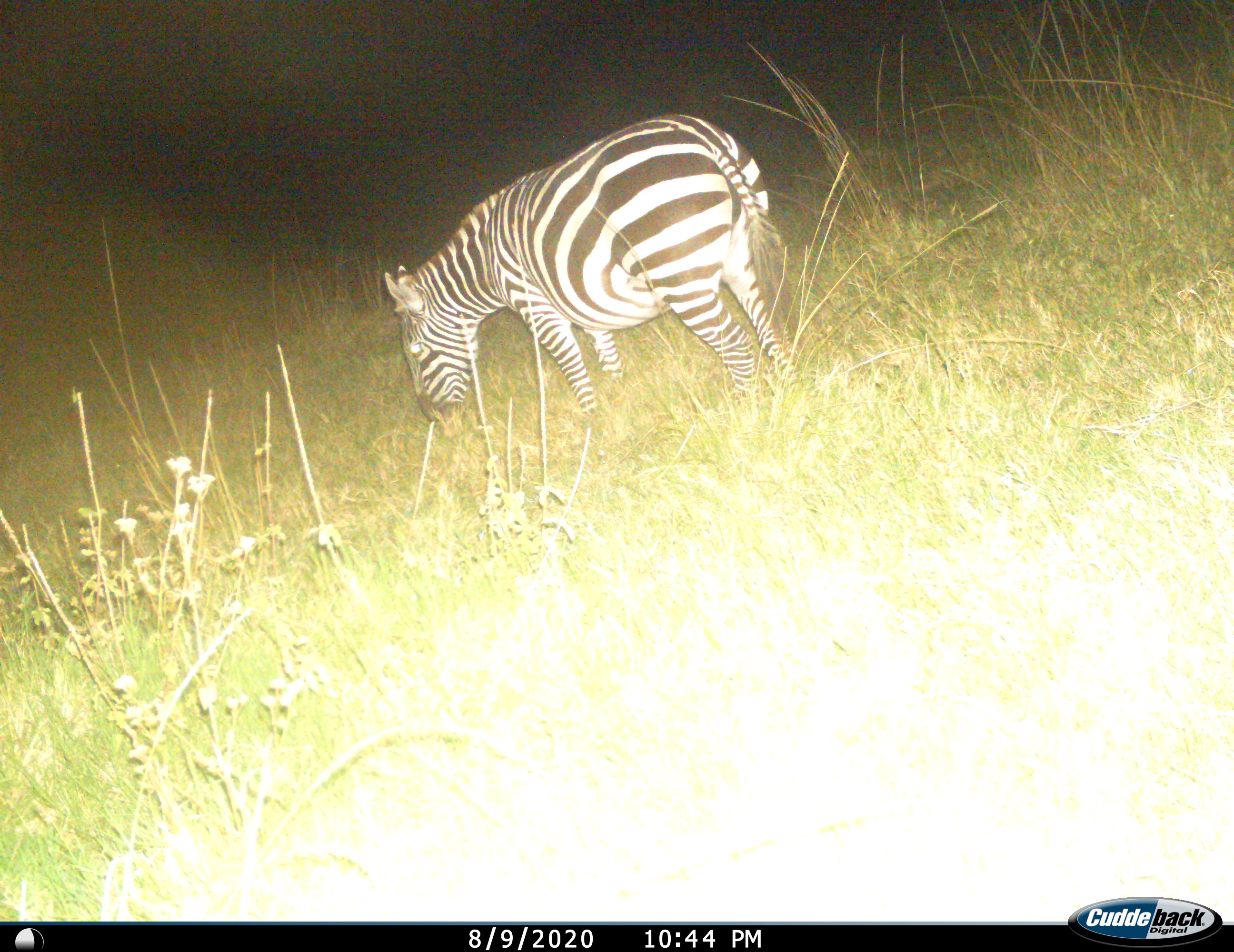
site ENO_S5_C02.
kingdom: Animalia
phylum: Chordata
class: Mammalia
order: Perissodactyla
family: Equidae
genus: Equus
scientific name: Equus quagga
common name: plains zebra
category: zebraplains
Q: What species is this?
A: Zebraplains (plains zebra) (Equus quagga).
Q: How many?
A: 1.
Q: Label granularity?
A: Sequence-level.